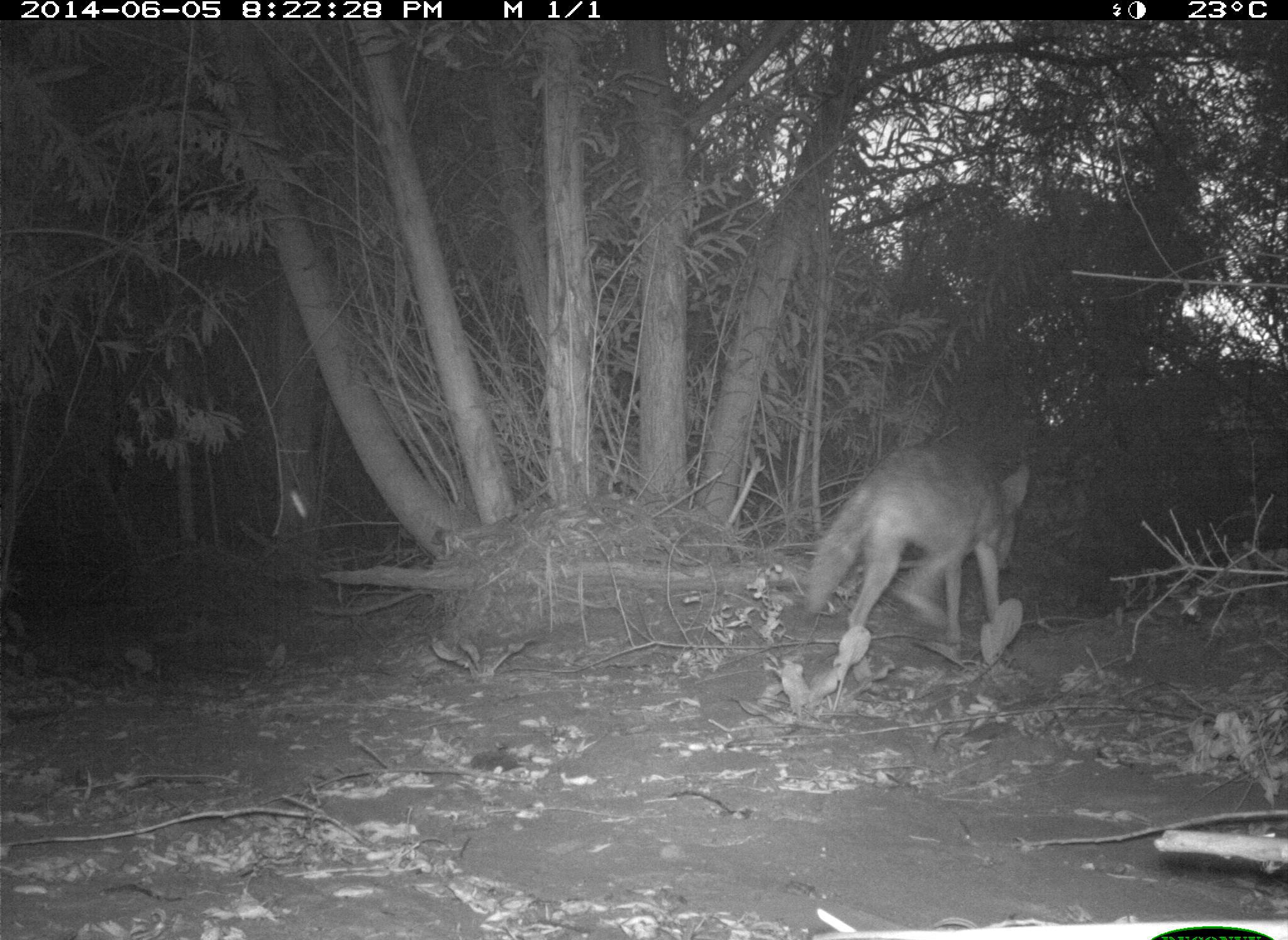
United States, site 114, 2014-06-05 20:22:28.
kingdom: Animalia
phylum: Chordata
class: Mammalia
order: Carnivora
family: Canidae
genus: Canis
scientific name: Canis latrans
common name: coyote